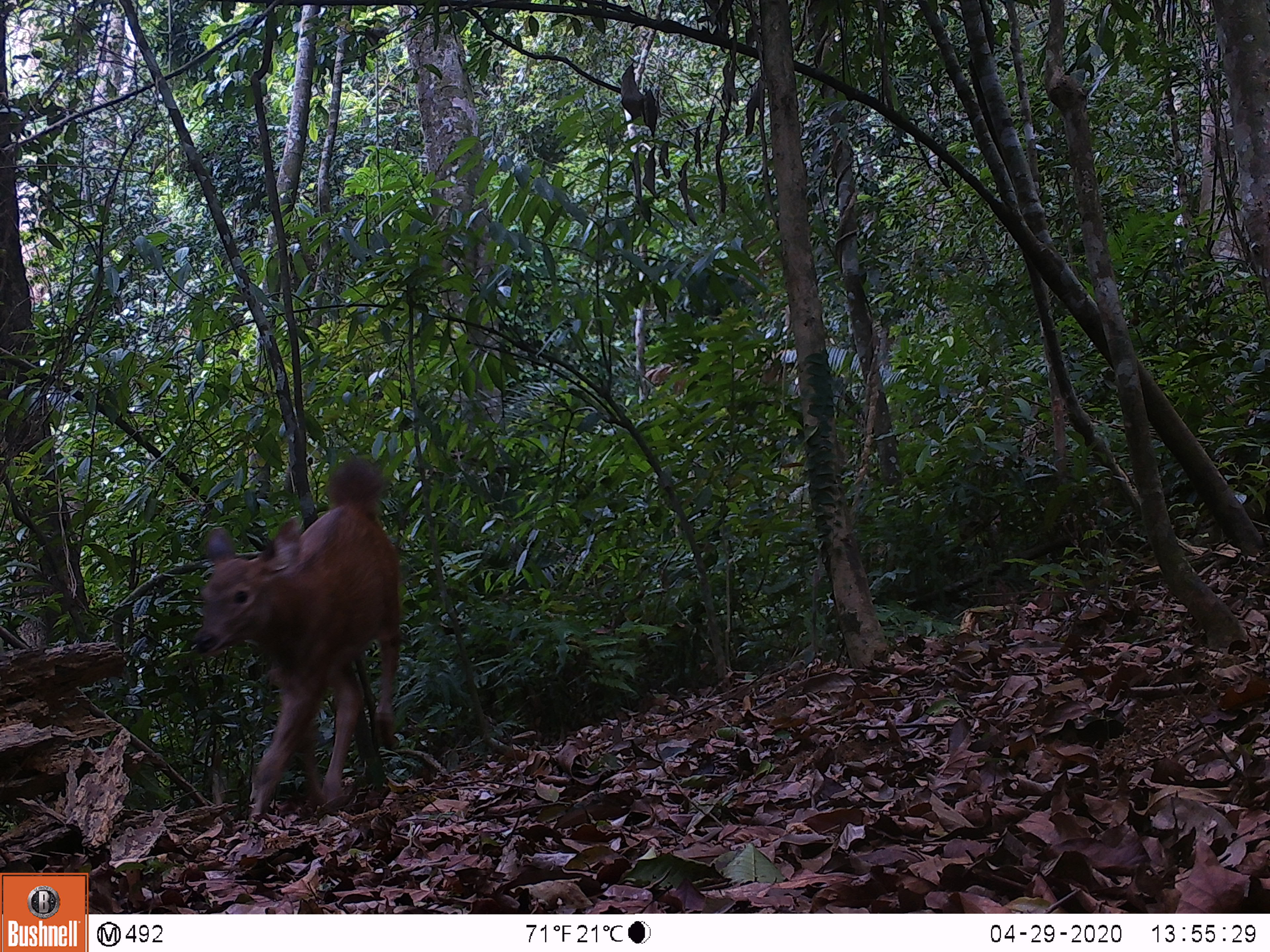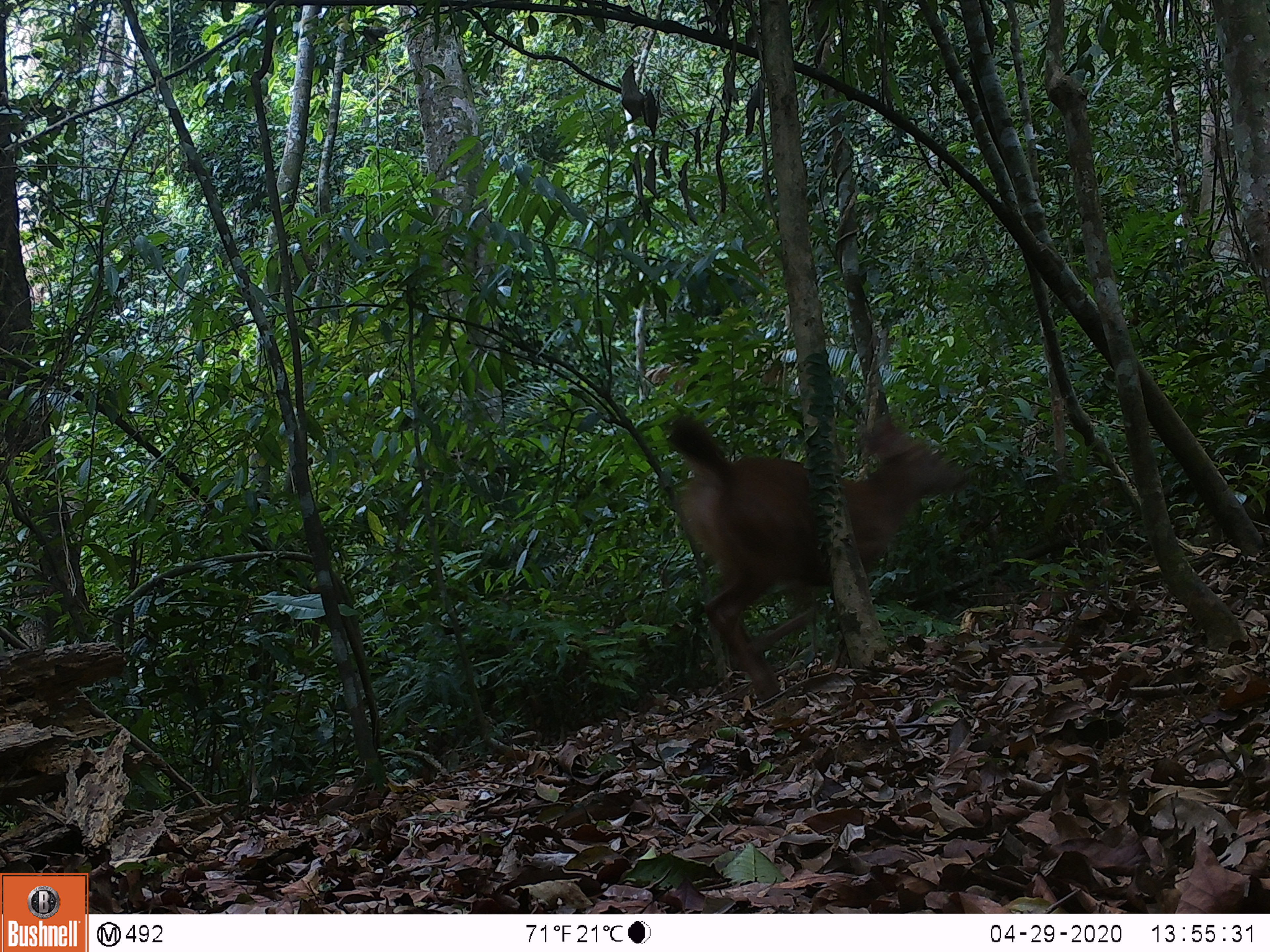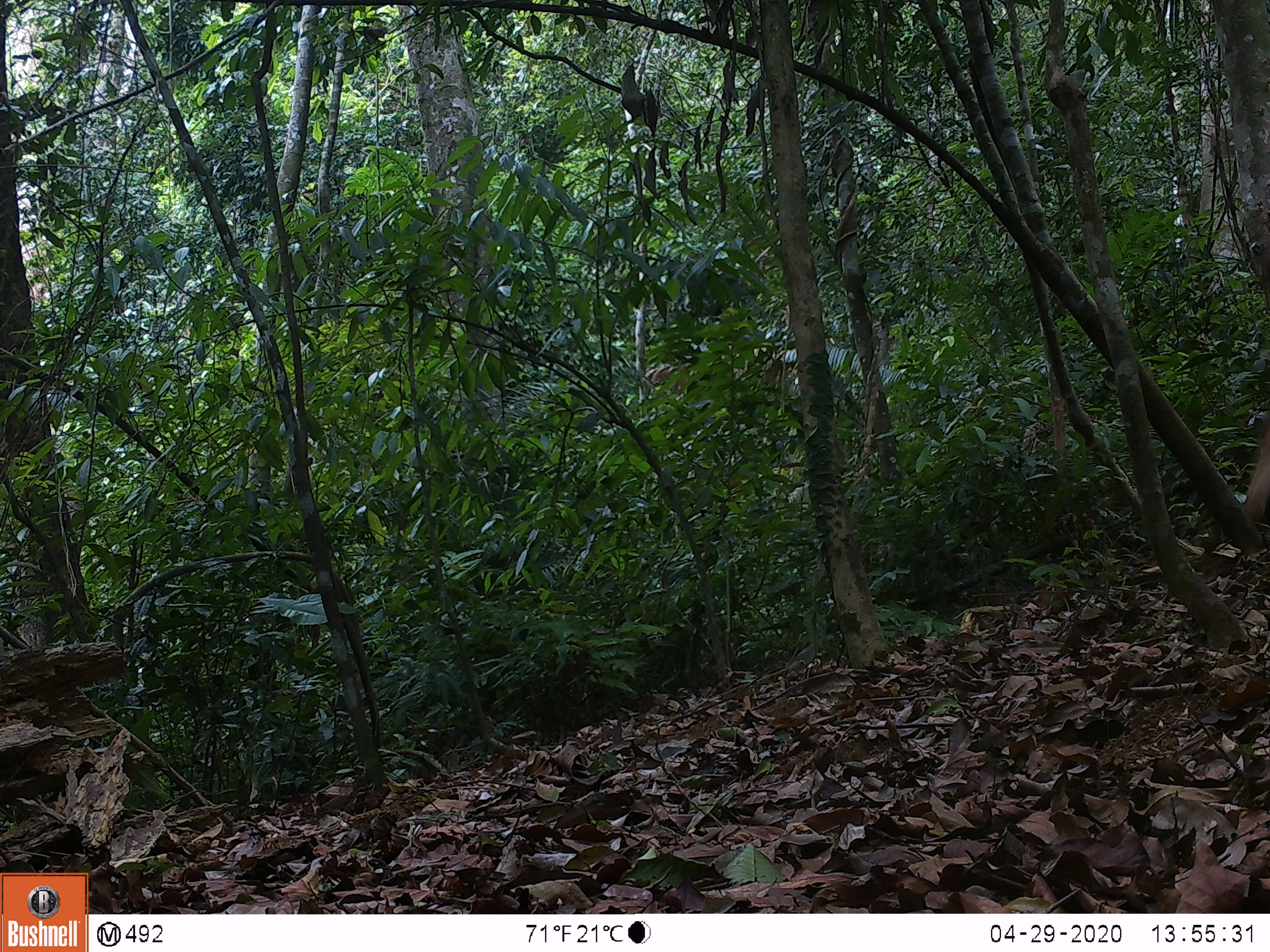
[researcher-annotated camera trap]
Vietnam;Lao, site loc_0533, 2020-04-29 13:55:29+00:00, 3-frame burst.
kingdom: Animalia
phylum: Chordata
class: Mammalia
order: Artiodactyla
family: Cervidae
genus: Rusa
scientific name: Rusa unicolor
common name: sambar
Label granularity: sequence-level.